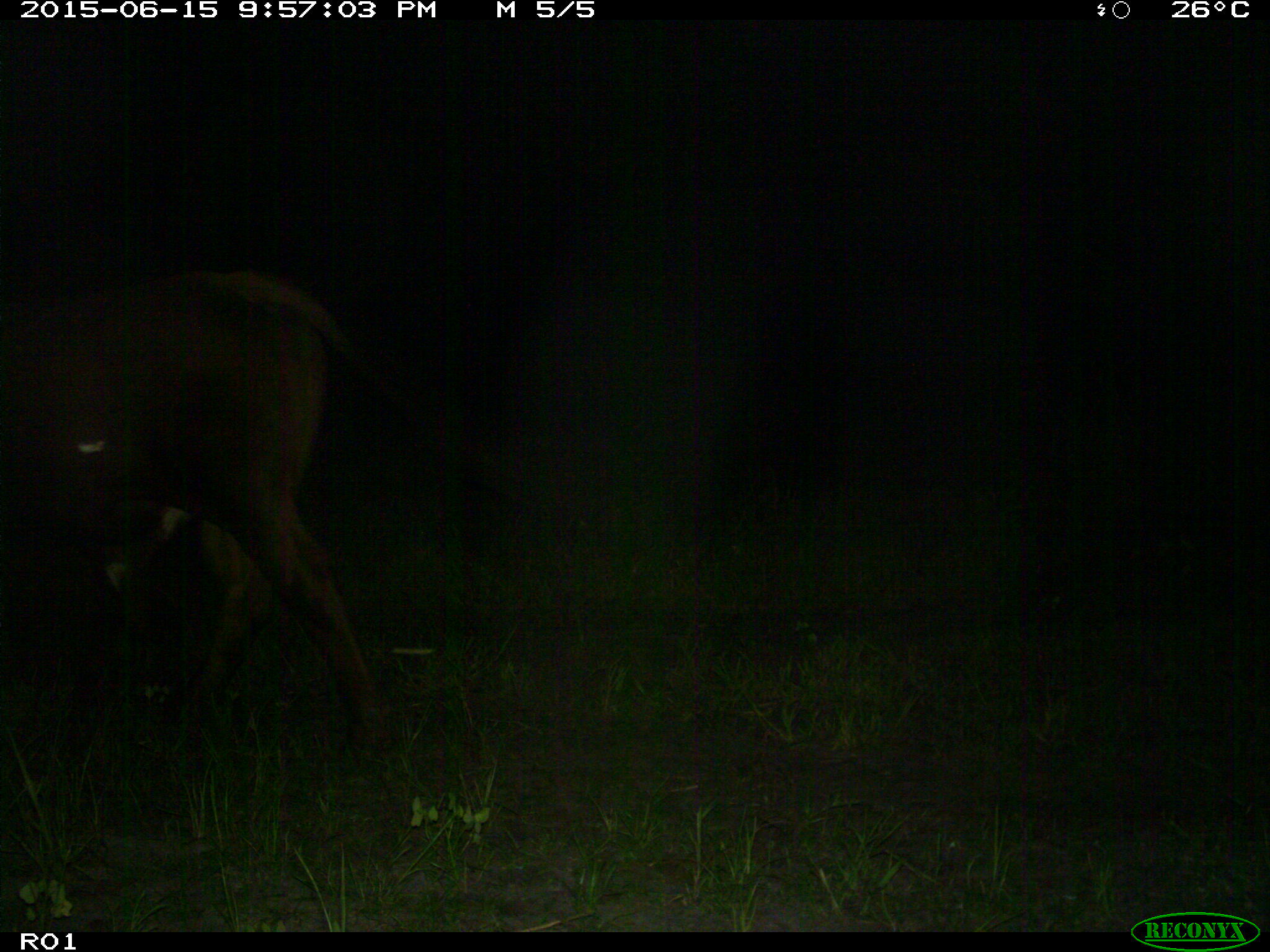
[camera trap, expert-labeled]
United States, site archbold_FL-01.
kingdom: Animalia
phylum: Chordata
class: Mammalia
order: Artiodactyla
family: Bovidae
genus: Bos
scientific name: Bos taurus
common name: domestic cow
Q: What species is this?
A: Bos taurus (domestic cow).